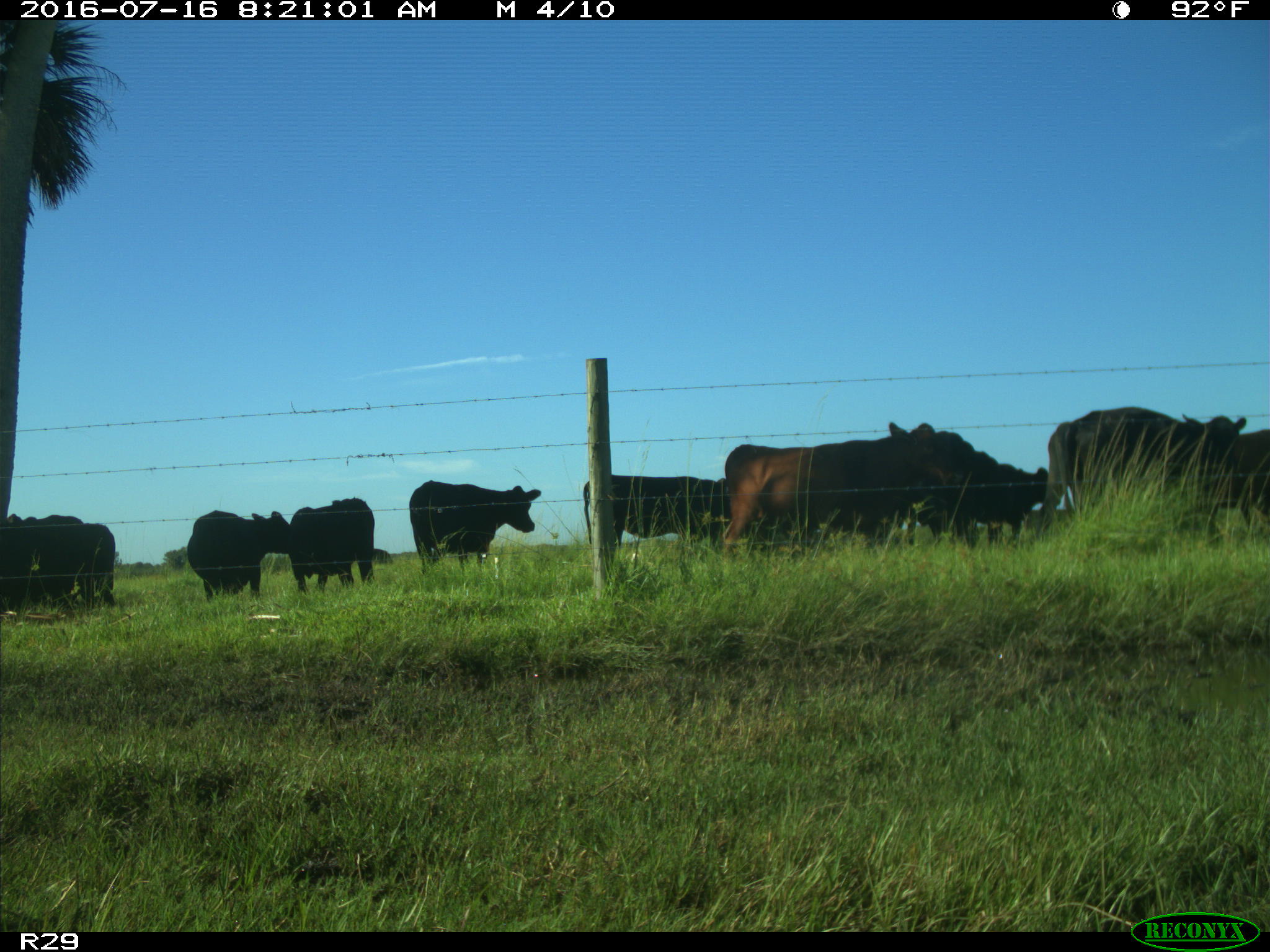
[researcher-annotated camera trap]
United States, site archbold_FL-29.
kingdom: Animalia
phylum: Chordata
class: Mammalia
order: Artiodactyla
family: Bovidae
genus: Bos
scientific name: Bos taurus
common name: domestic cow